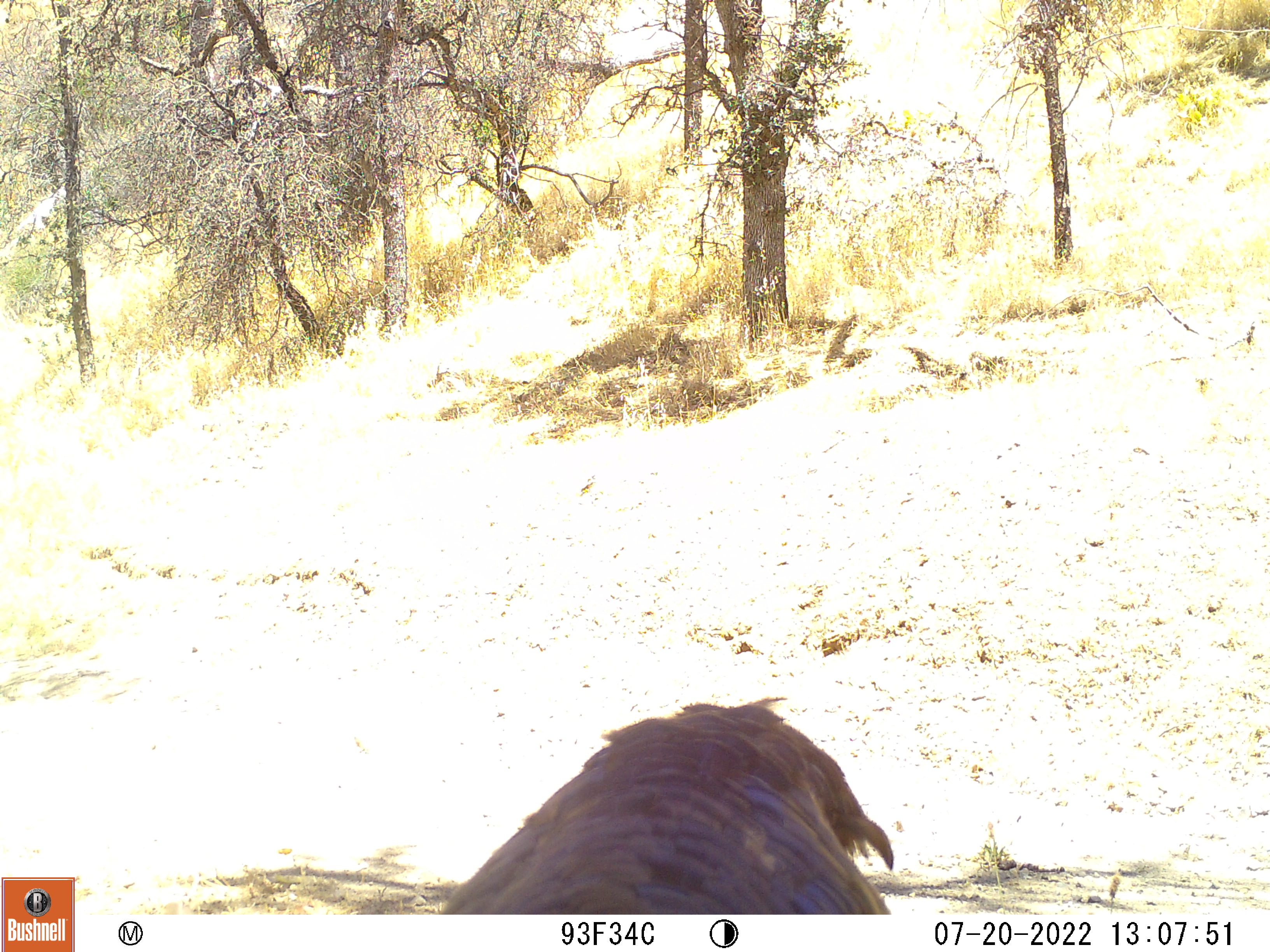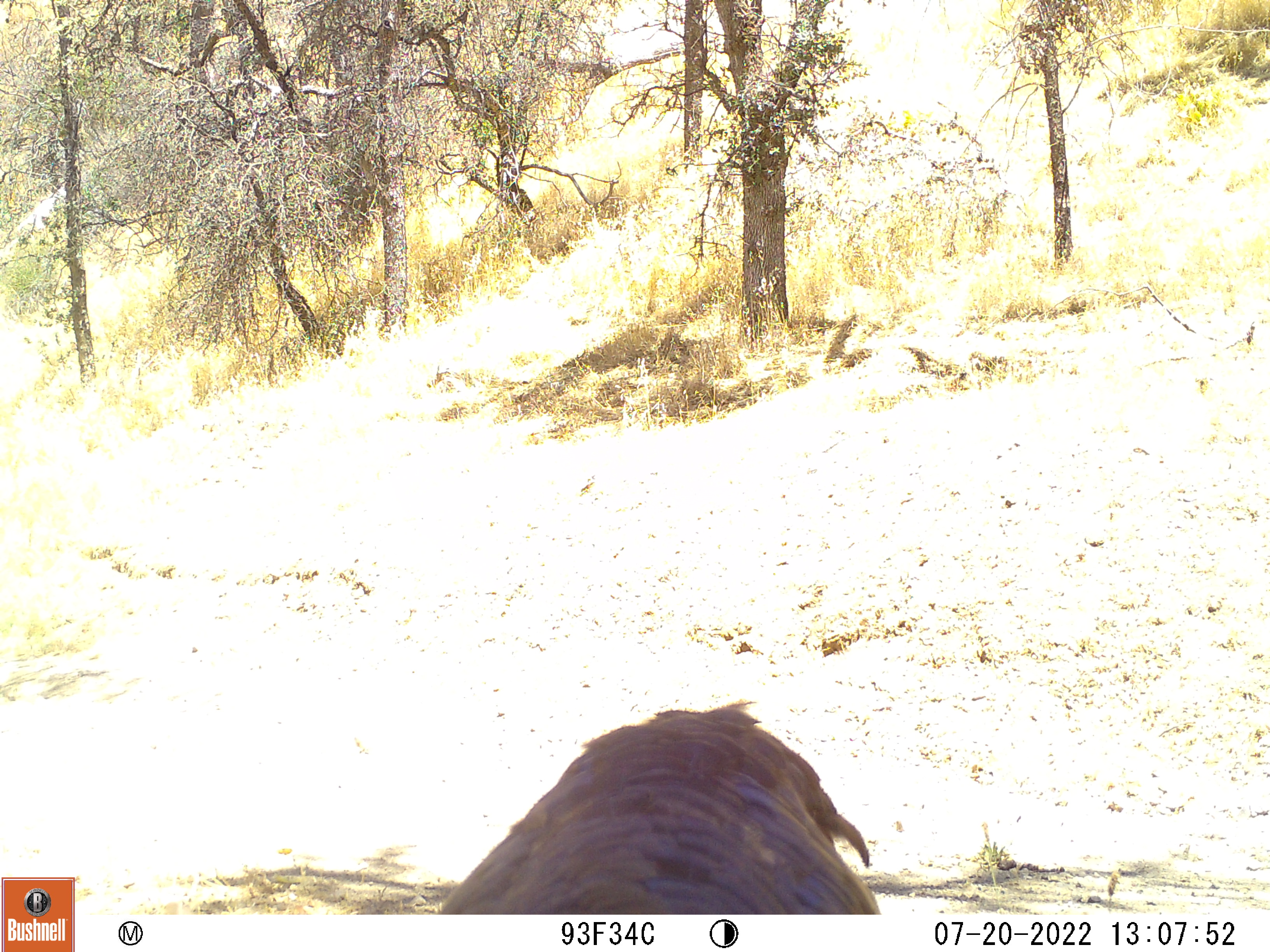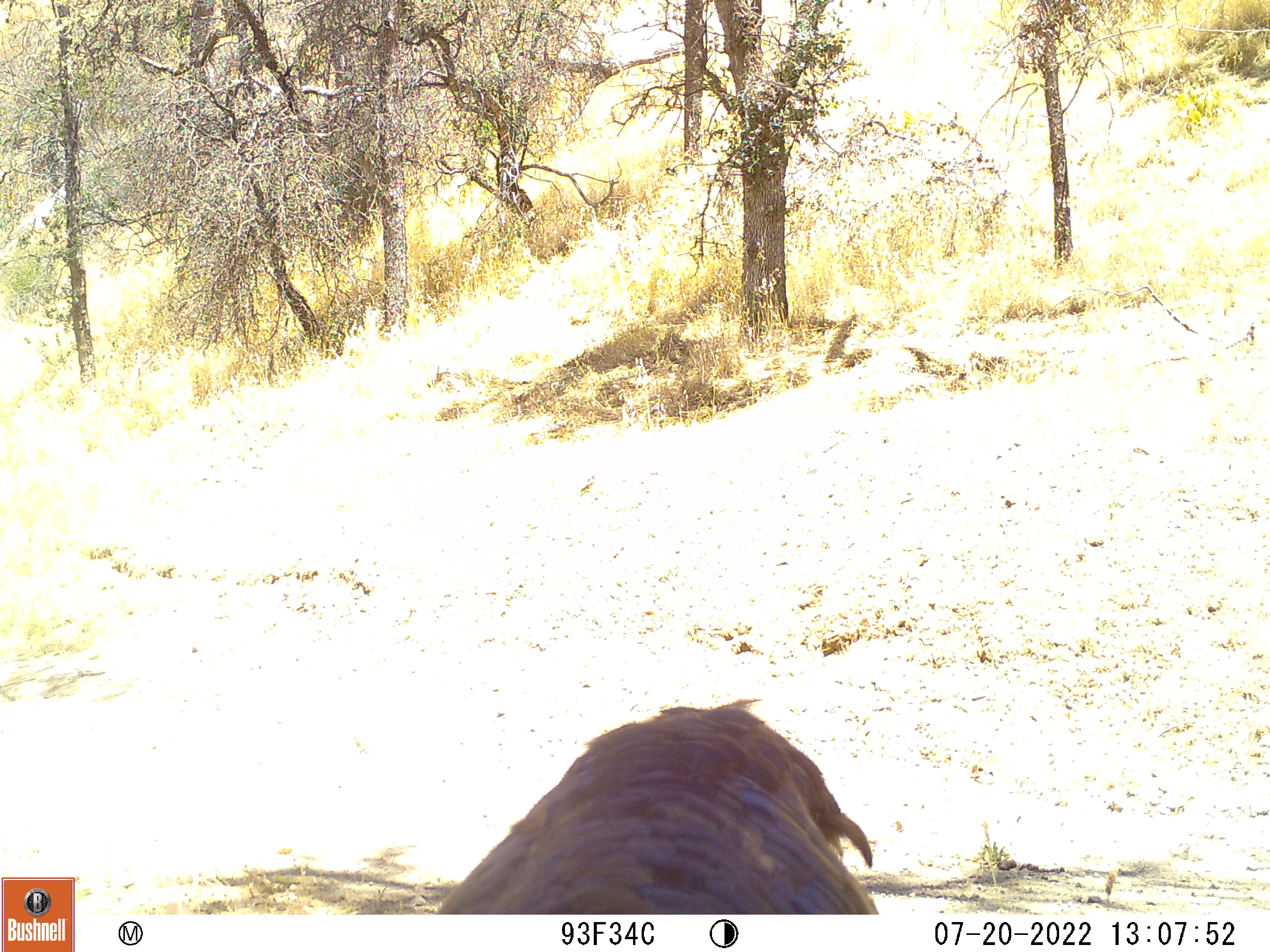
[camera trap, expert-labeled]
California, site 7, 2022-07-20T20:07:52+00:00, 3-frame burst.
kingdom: Animalia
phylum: Chordata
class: Aves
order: Galliformes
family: Phasianidae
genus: Meleagris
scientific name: Meleagris gallopavo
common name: turkey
Turkey (Meleagris gallopavo).